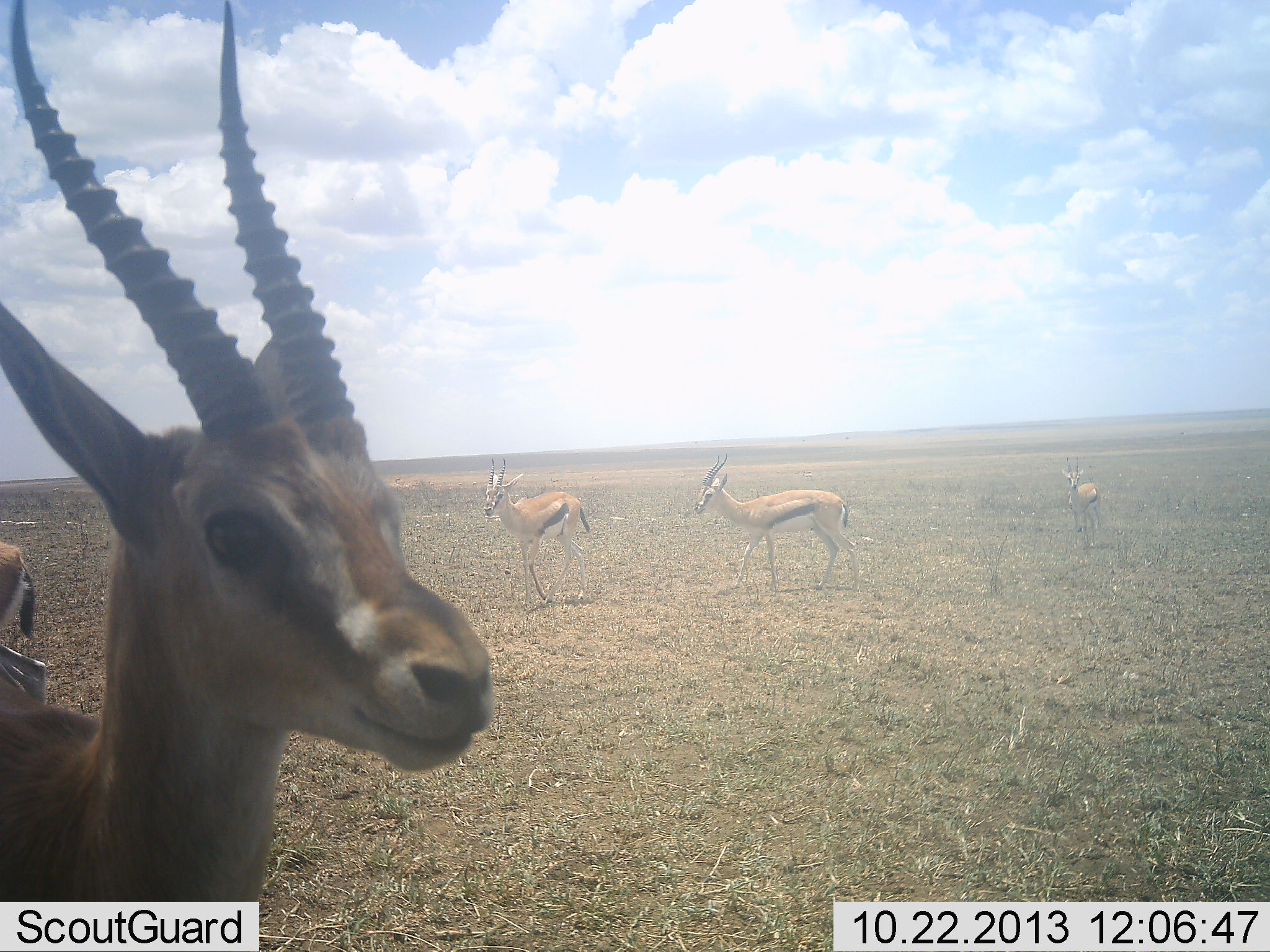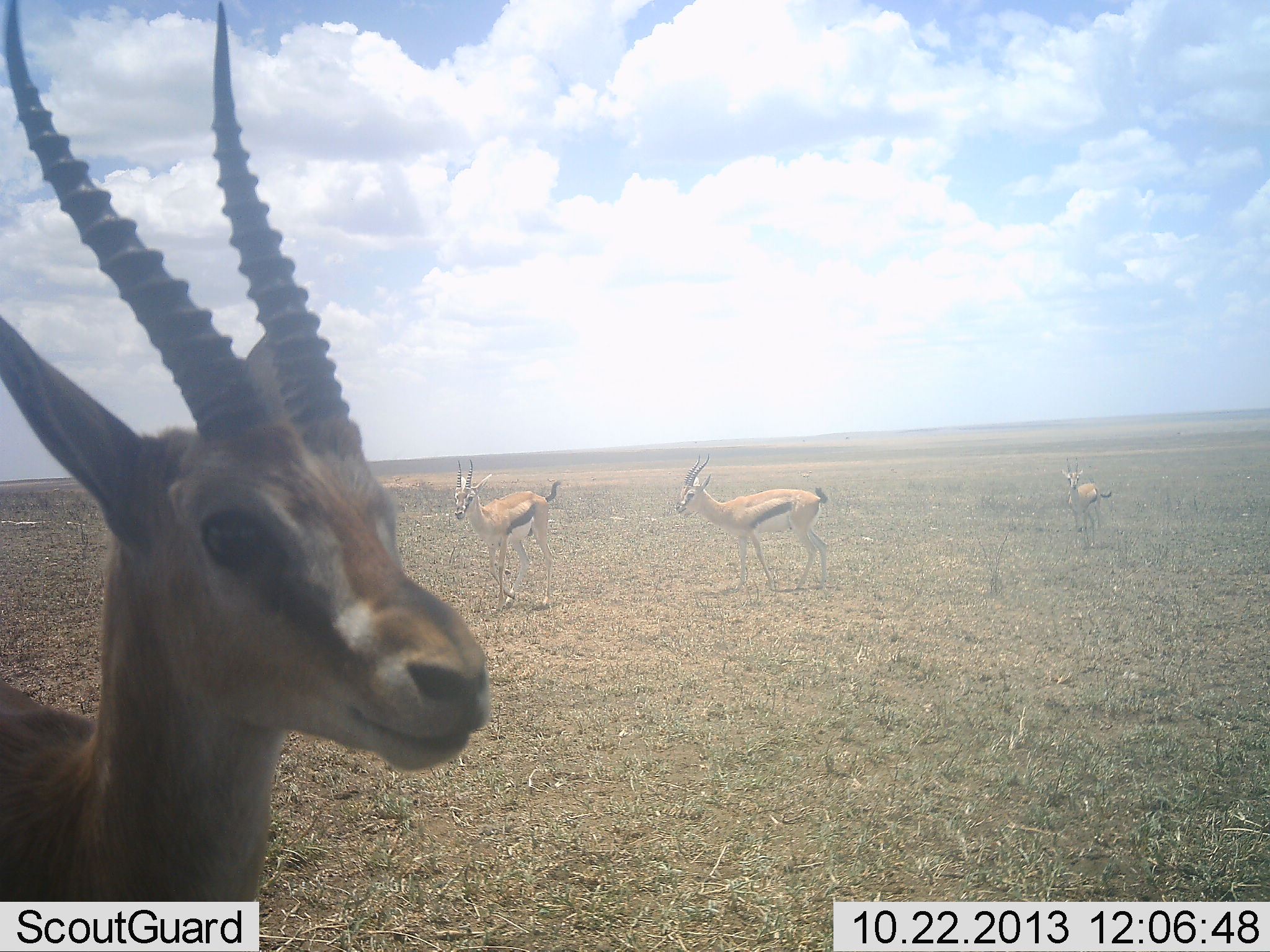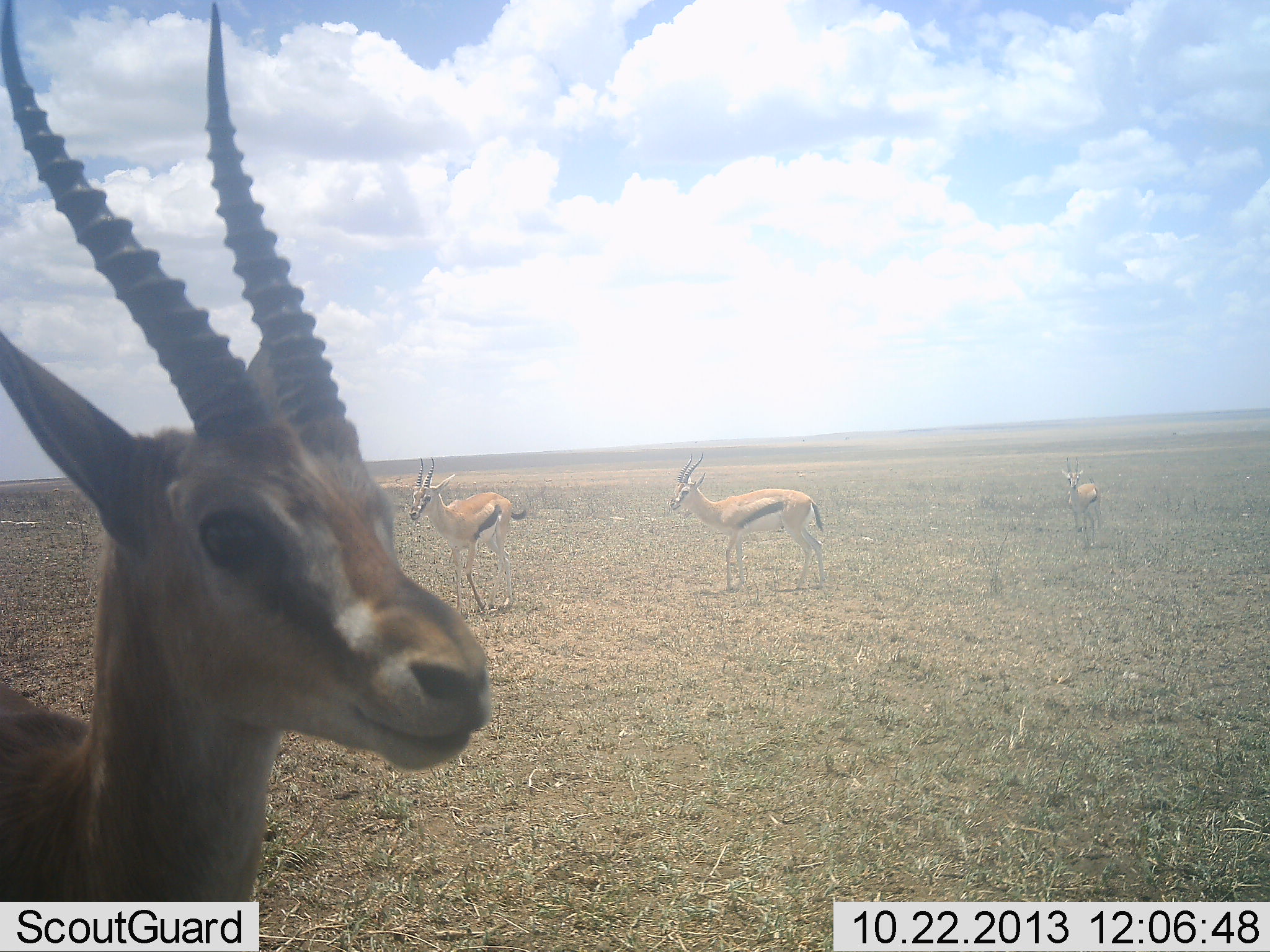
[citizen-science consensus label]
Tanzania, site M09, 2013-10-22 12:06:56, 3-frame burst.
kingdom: Animalia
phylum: Chordata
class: Mammalia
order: Artiodactyla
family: Bovidae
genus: Eudorcas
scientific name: Eudorcas thomsonii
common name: thomson's gazelle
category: gazellethomsons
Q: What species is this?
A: Gazellethomsons (thomson's gazelle) (Eudorcas thomsonii).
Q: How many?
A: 5.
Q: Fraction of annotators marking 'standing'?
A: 100%.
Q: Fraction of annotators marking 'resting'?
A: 0%.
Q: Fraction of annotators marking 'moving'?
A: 77%.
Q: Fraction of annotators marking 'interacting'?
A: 0%.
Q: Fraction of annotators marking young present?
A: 8%.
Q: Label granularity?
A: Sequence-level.